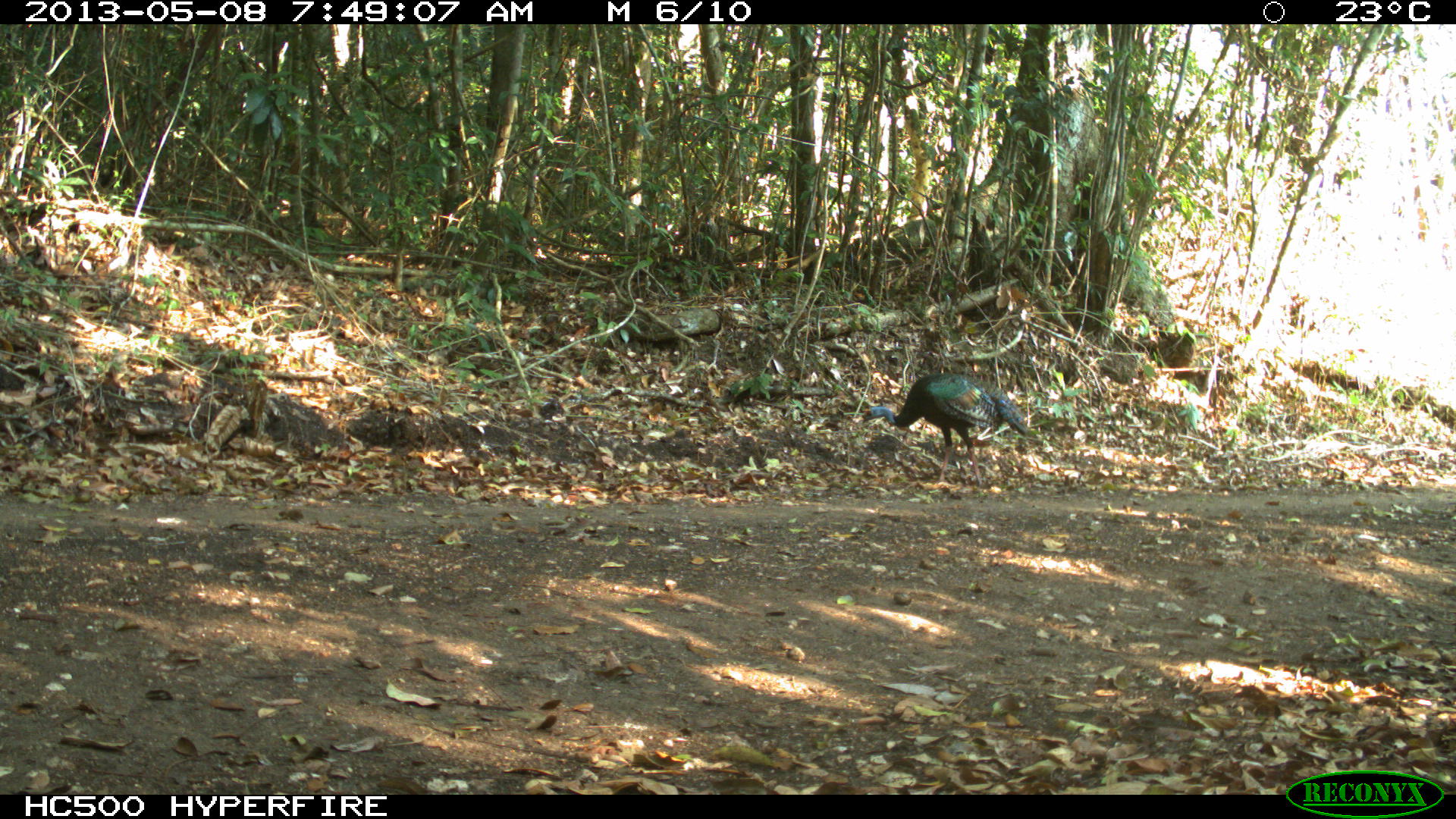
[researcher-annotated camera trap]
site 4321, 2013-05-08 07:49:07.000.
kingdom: Animalia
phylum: Chordata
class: Aves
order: Galliformes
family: Phasianidae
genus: Meleagris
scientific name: Meleagris ocellata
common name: ocellated turkey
Meleagris ocellata (ocellated turkey), count 2.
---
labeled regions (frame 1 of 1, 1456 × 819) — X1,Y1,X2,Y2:
meleagris ocellata: 853,373,1028,489